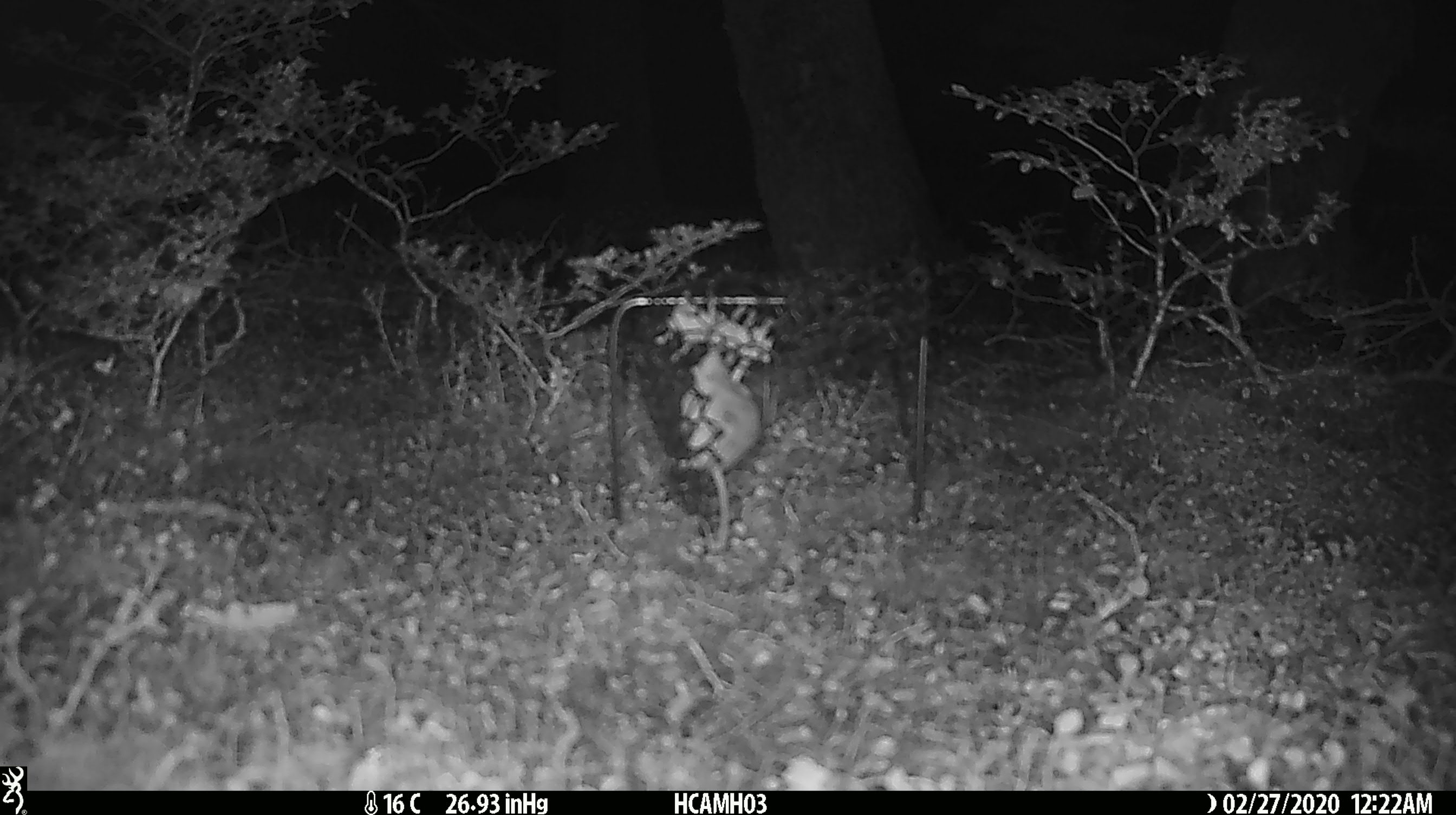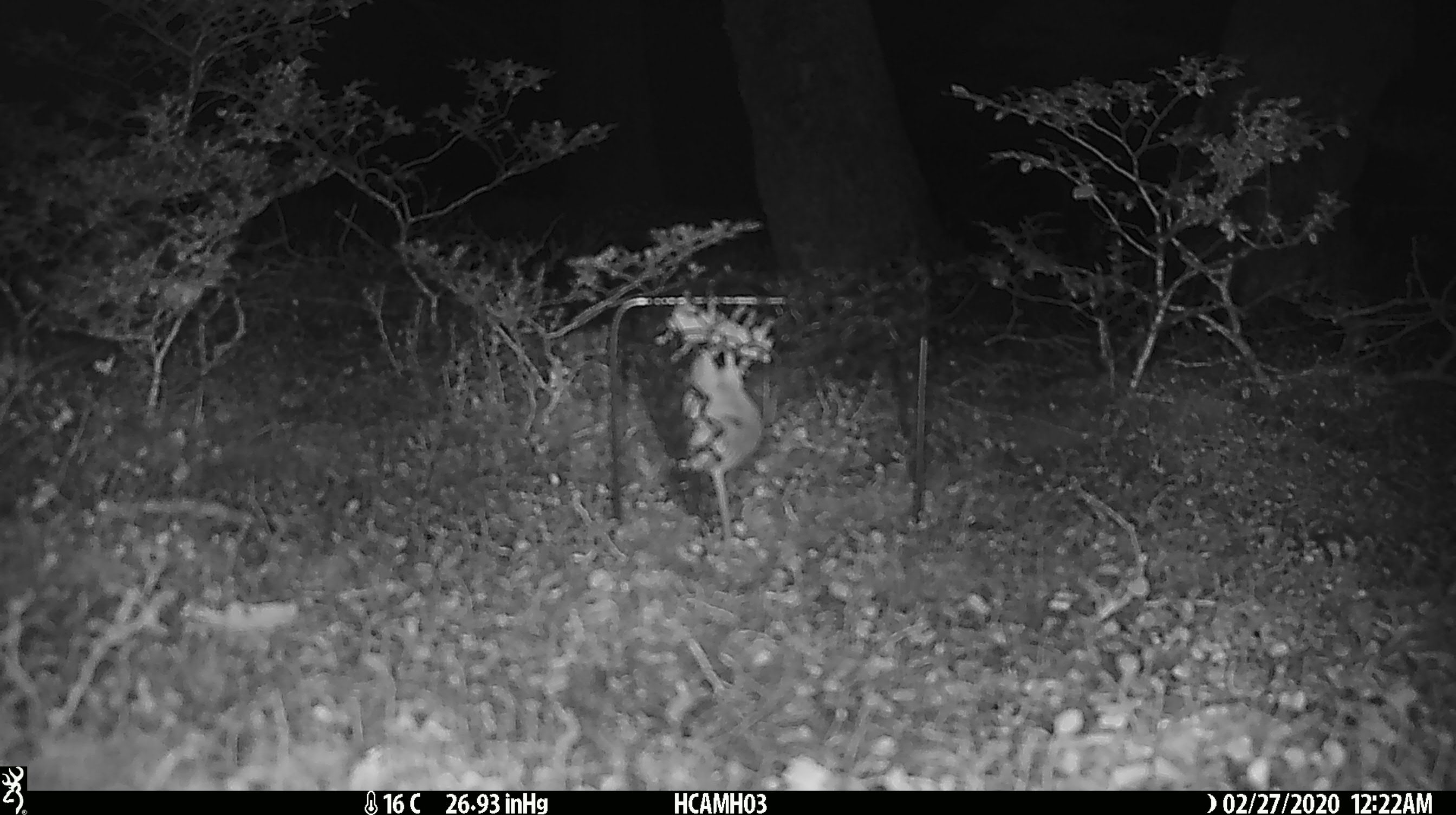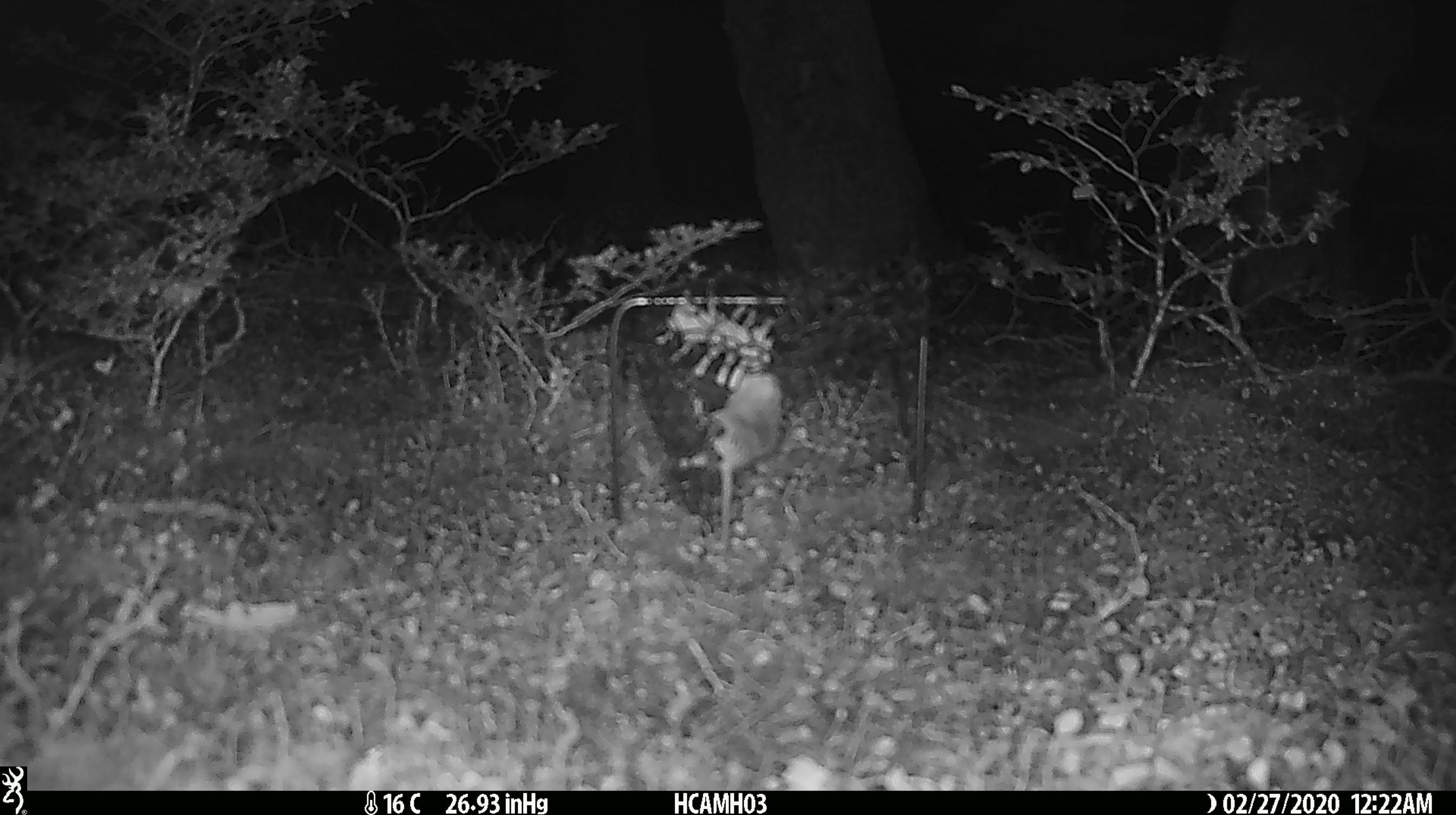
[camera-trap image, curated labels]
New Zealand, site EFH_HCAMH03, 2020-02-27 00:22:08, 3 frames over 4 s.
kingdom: Animalia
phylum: Chordata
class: Mammalia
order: Rodentia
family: Muridae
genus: Mus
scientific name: Mus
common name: mouse